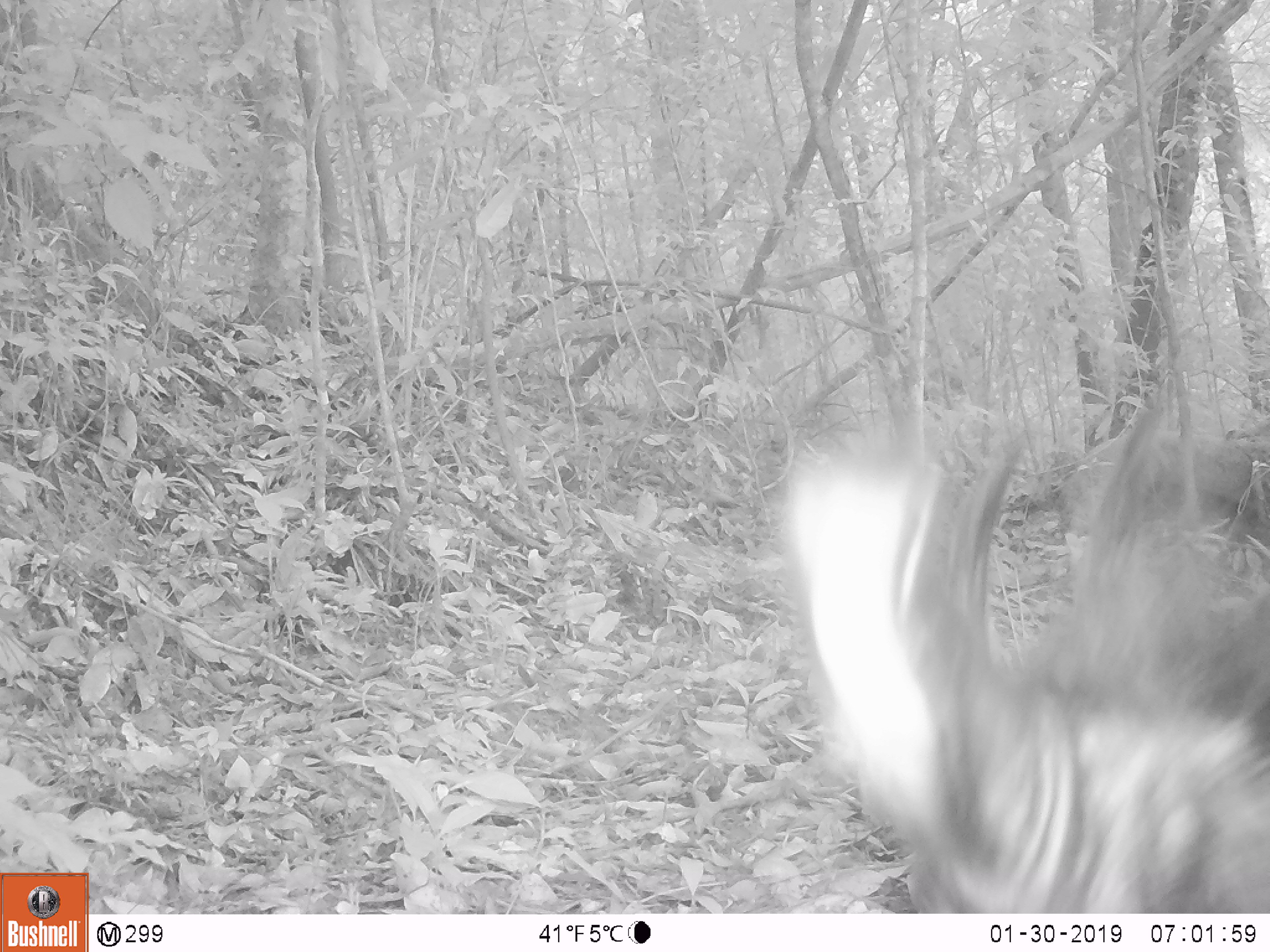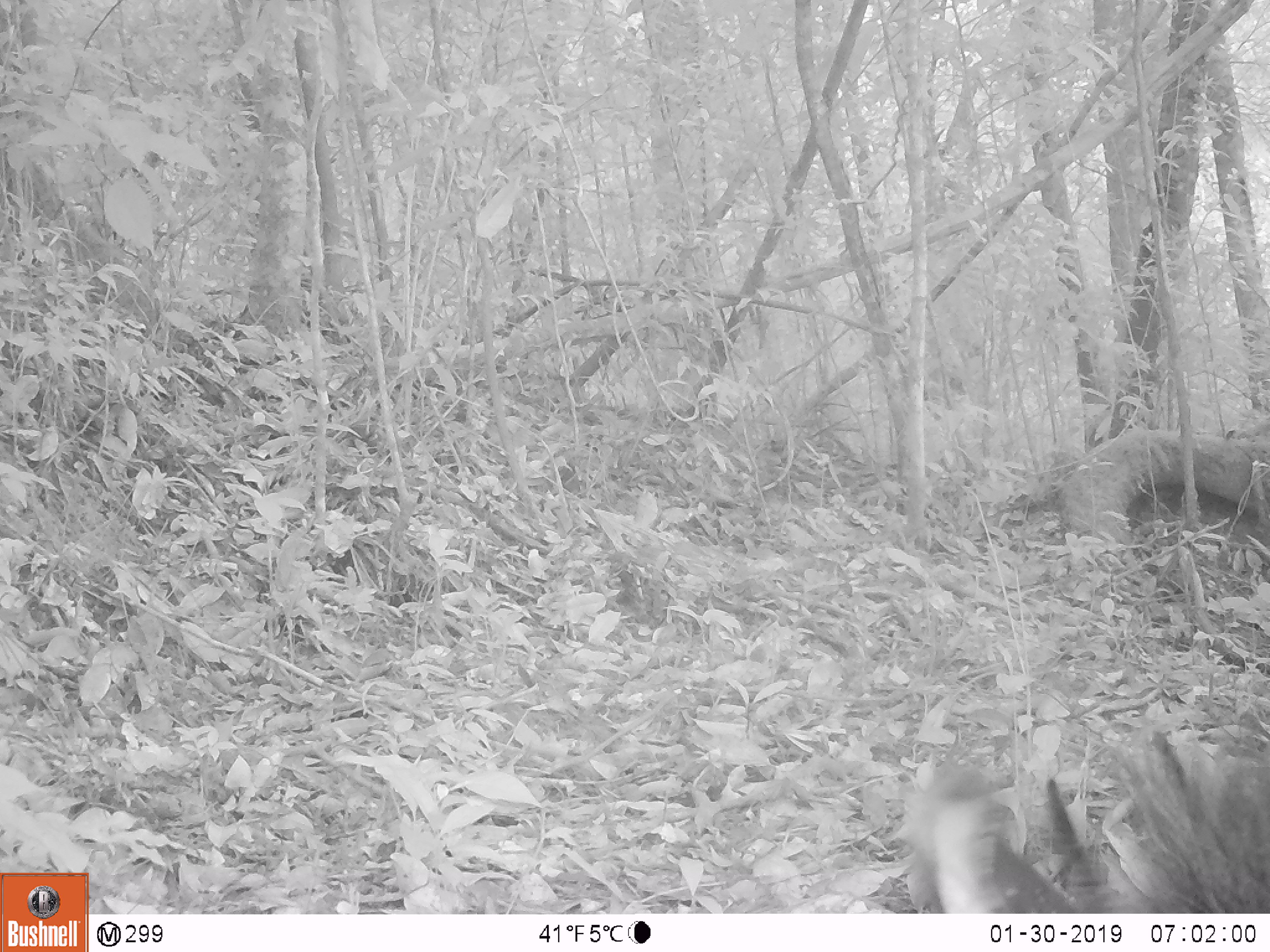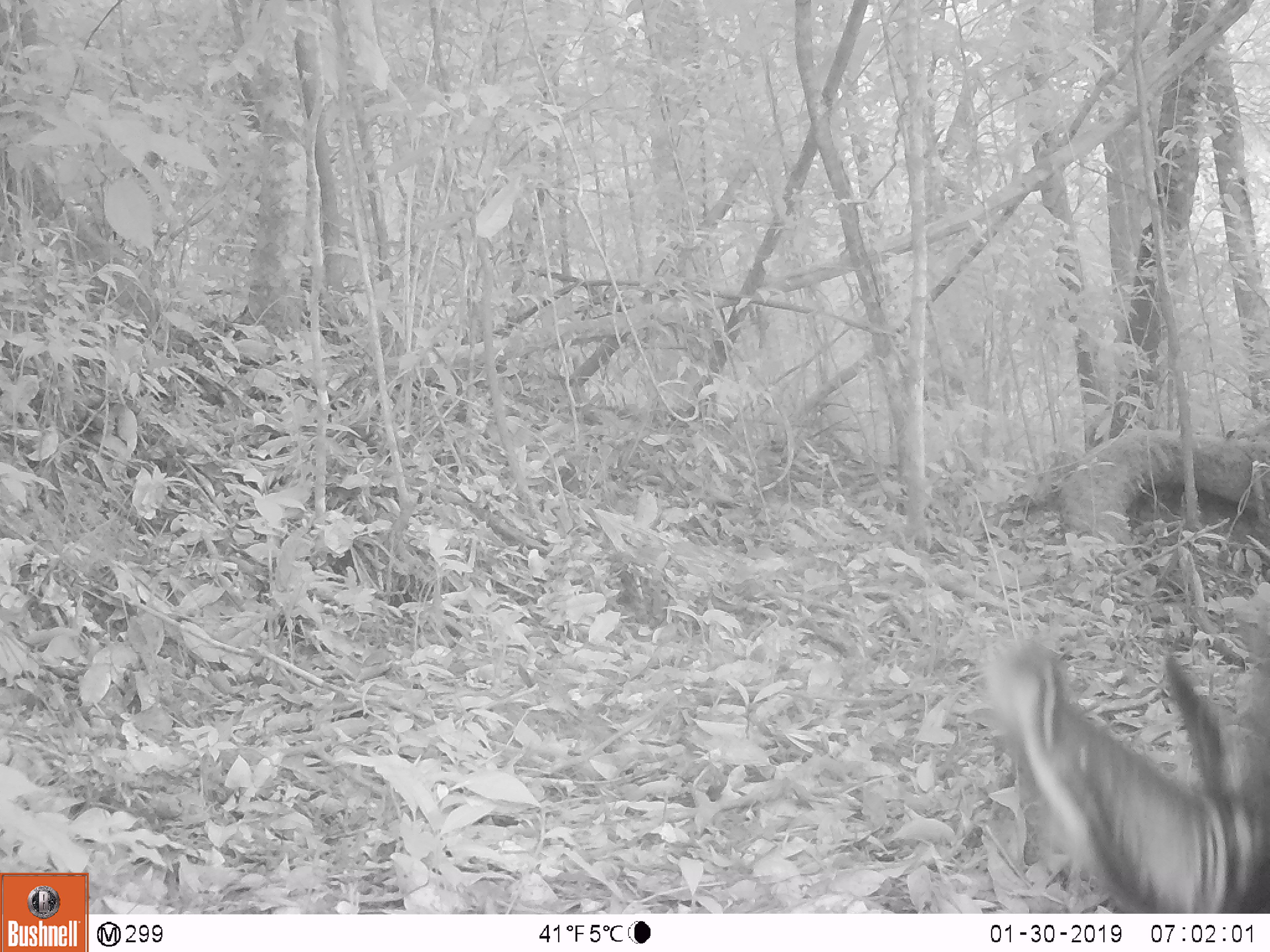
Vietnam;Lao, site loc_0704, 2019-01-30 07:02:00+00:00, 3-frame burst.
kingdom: Animalia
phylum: Chordata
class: Mammalia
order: Artiodactyla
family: Bovidae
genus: Capricornis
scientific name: Capricornis sumatraensis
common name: chinese serow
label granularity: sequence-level